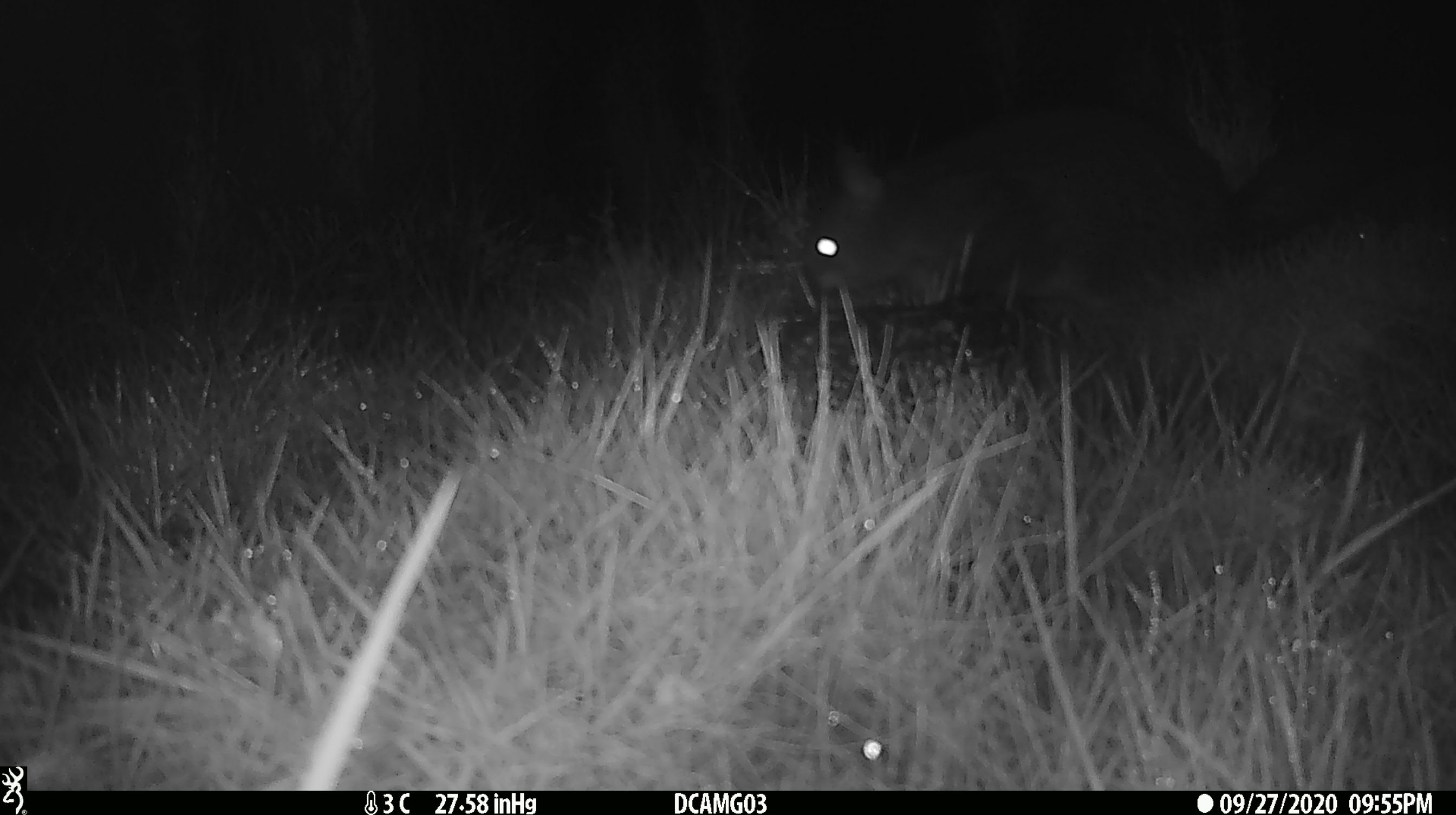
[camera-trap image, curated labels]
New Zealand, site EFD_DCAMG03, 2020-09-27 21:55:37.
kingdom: Animalia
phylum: Chordata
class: Mammalia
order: Diprotodontia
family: Phalangeridae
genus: Trichosurus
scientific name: Trichosurus vulpecula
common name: common brushtail possum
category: possum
Possum (common brushtail possum) (Trichosurus vulpecula).